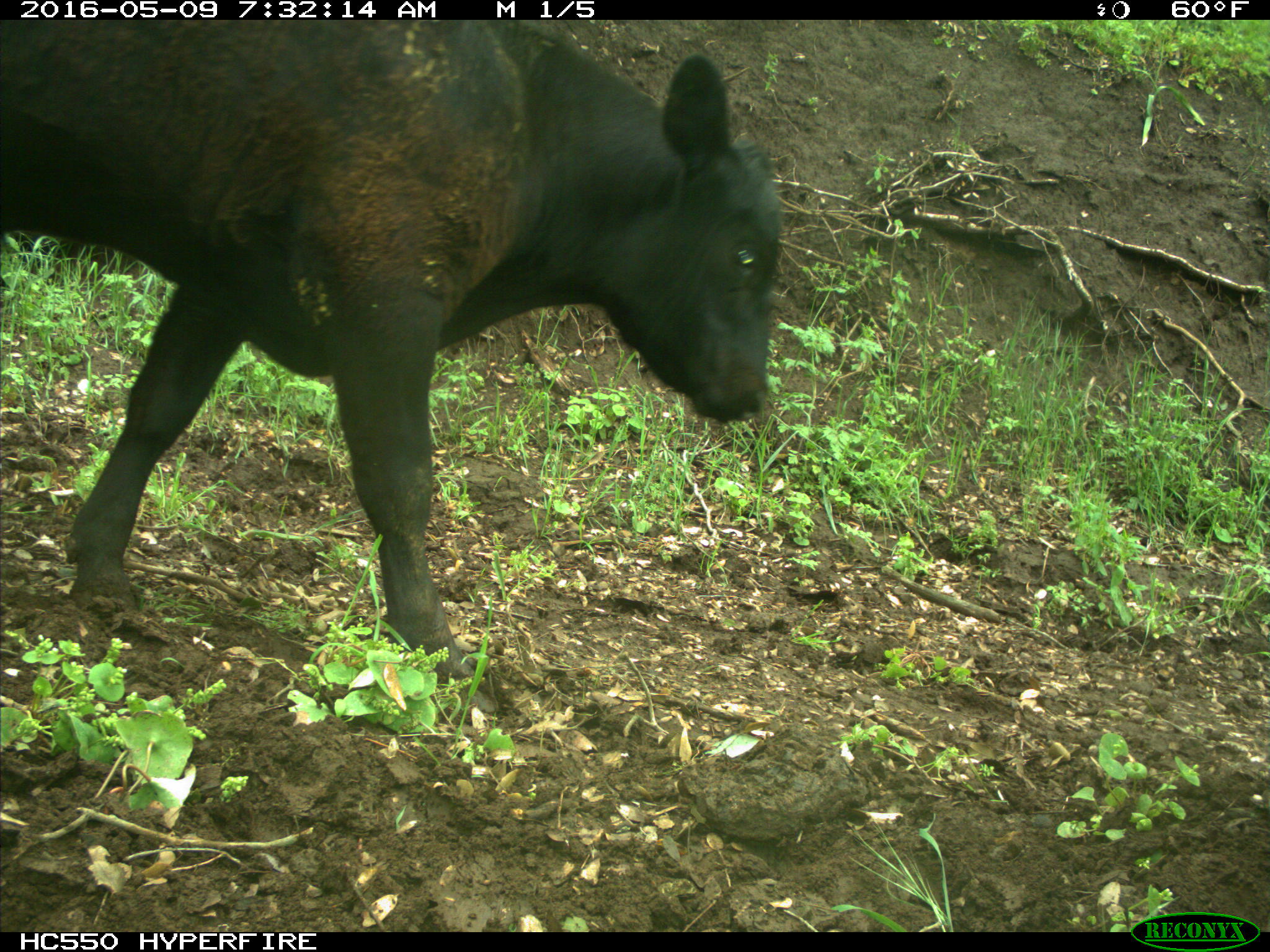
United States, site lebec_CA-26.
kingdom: Animalia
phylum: Chordata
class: Mammalia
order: Artiodactyla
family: Bovidae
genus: Bos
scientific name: Bos taurus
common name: domestic cow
Bos taurus (domestic cow).